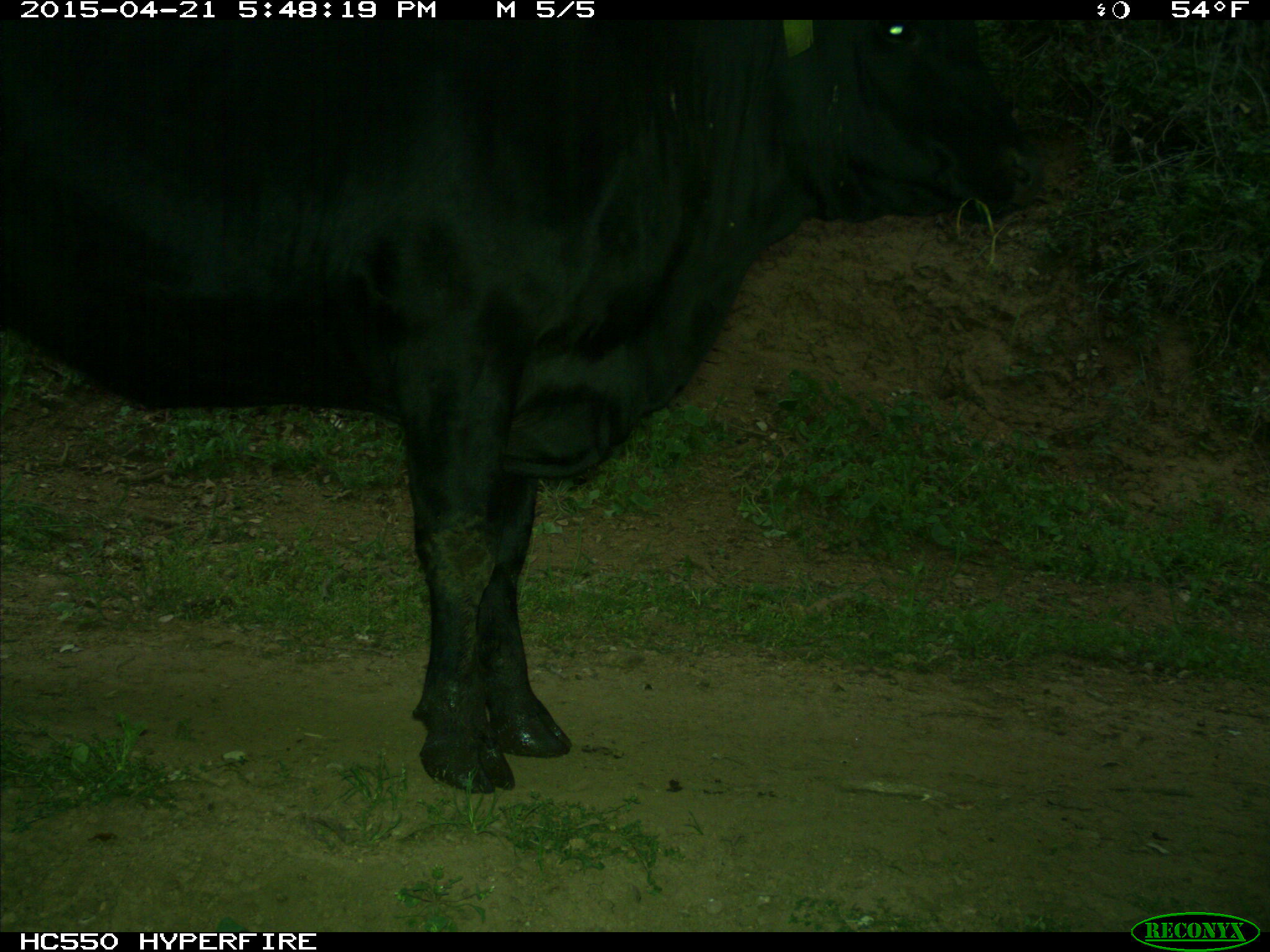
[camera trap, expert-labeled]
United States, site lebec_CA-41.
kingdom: Animalia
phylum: Chordata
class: Mammalia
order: Artiodactyla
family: Bovidae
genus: Bos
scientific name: Bos taurus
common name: domestic cow